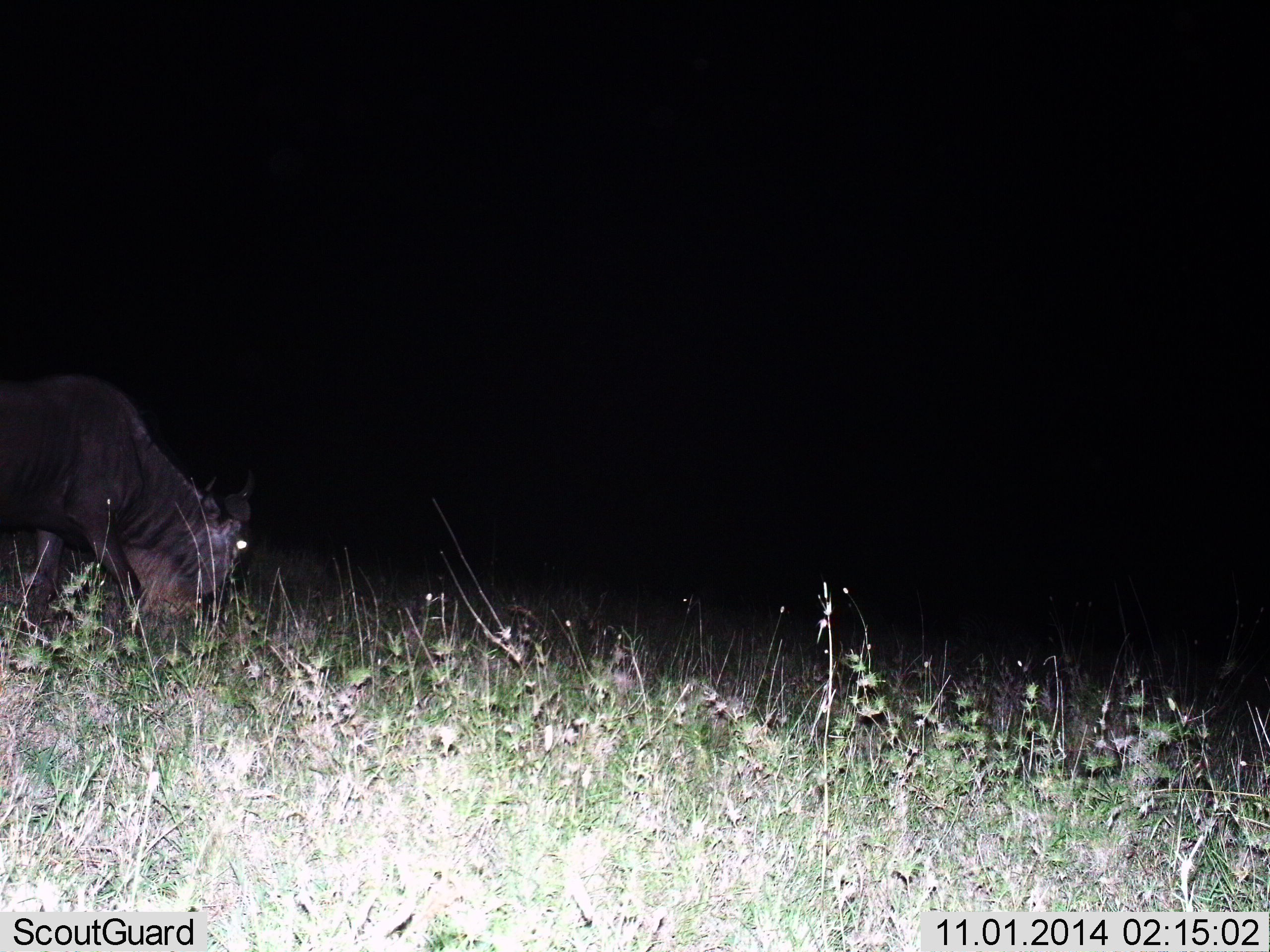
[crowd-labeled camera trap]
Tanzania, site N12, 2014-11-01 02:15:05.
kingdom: Animalia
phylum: Chordata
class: Mammalia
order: Artiodactyla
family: Bovidae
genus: Connochaetes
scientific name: Connochaetes taurinus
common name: blue wildebeest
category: wildebeest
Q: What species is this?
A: Wildebeest (blue wildebeest) (Connochaetes taurinus).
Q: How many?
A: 1.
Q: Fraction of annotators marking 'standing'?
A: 10%.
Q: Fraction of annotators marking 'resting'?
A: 0%.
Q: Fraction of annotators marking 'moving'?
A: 10%.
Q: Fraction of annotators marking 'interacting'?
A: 0%.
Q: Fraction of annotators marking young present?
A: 0%.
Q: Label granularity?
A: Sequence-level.